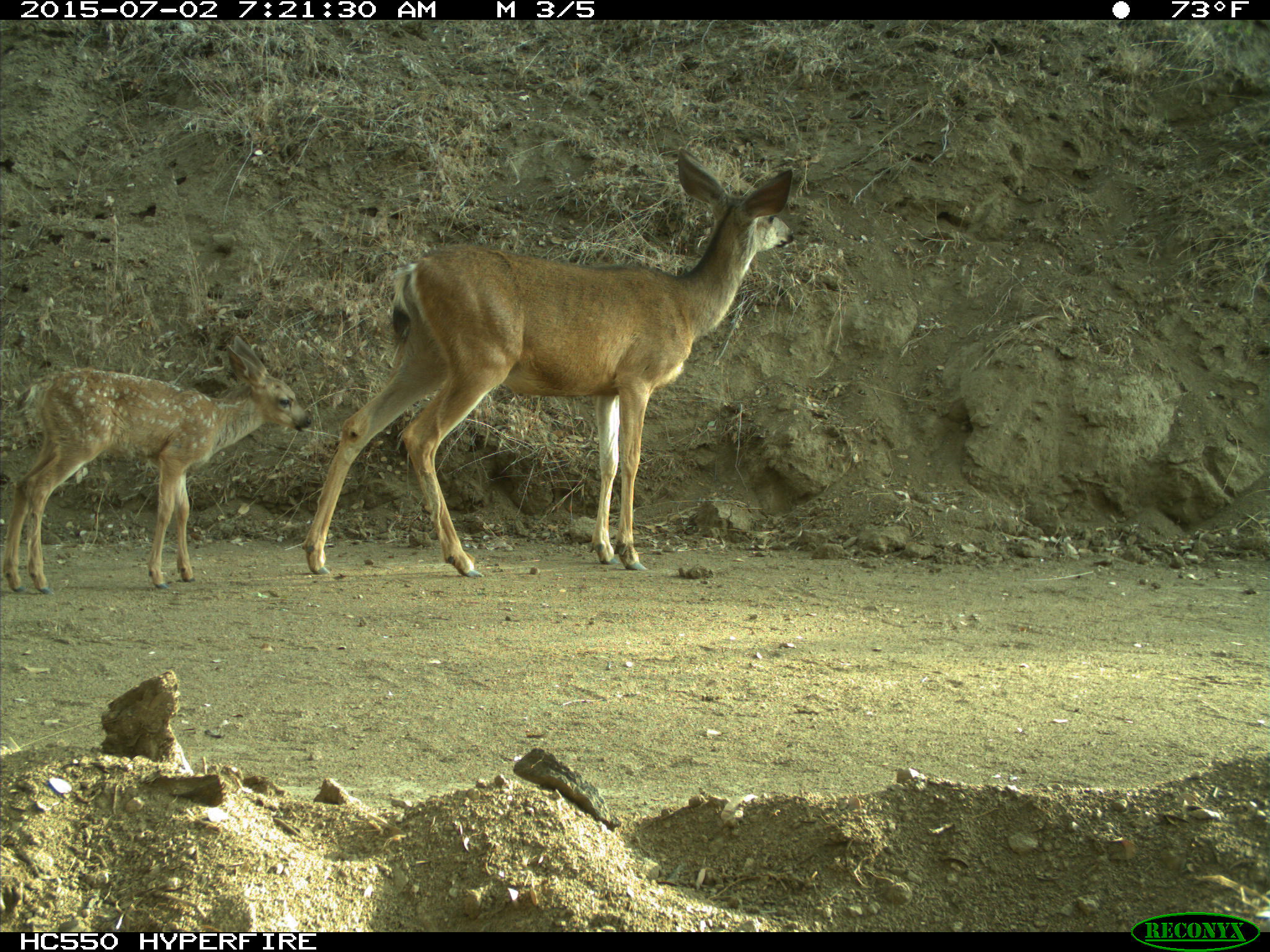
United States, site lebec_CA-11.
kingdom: Animalia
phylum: Chordata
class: Mammalia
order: Artiodactyla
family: Cervidae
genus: Odocoileus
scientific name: Odocoileus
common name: deer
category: unidentified deer